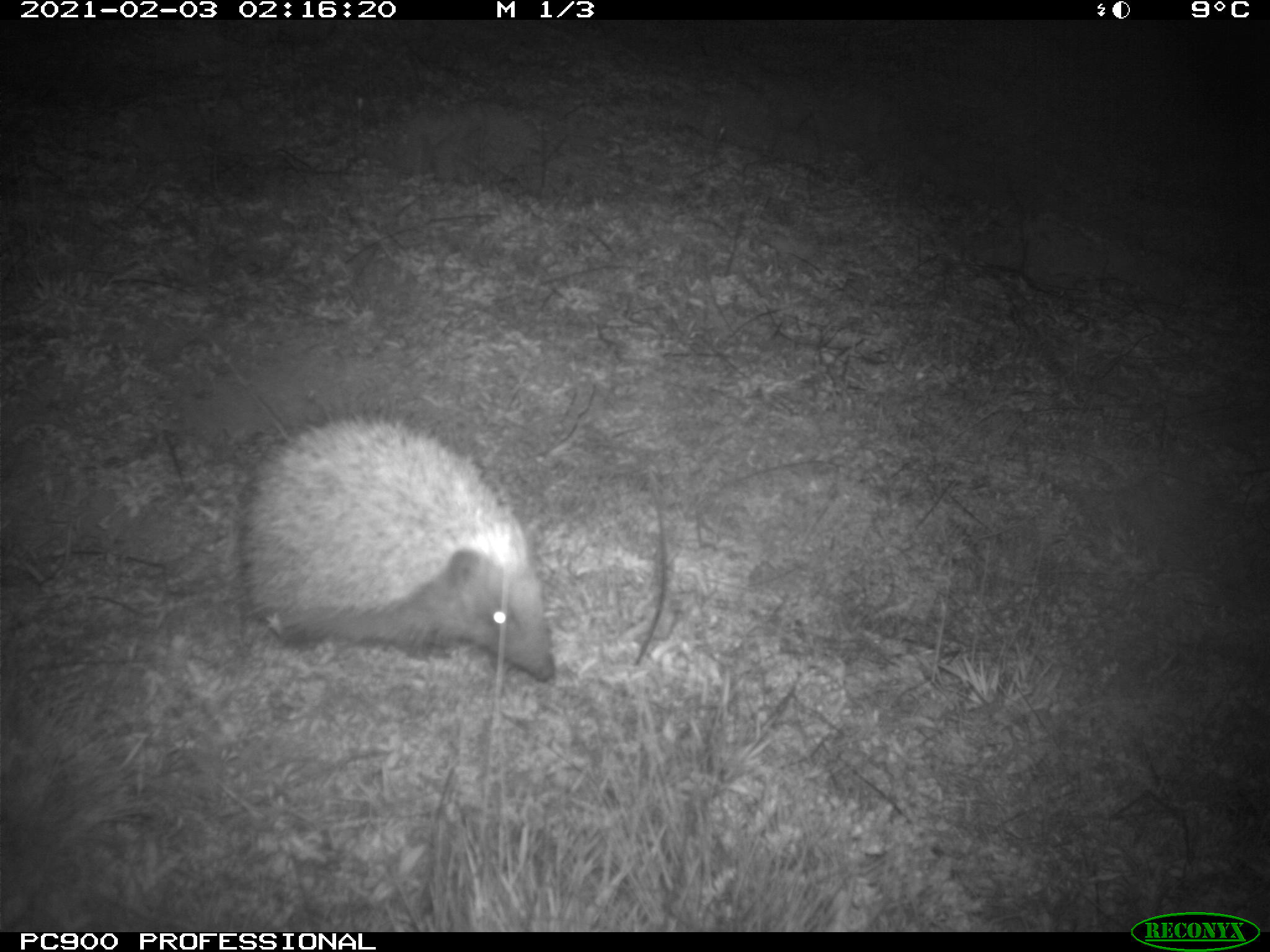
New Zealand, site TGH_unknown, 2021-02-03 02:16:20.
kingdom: Animalia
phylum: Chordata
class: Mammalia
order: Eulipotyphla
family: Erinaceidae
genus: Erinaceus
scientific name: Erinaceus europaeus europaeus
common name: european hedgehog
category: hedgehog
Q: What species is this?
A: Hedgehog (european hedgehog) (Erinaceus europaeus europaeus).